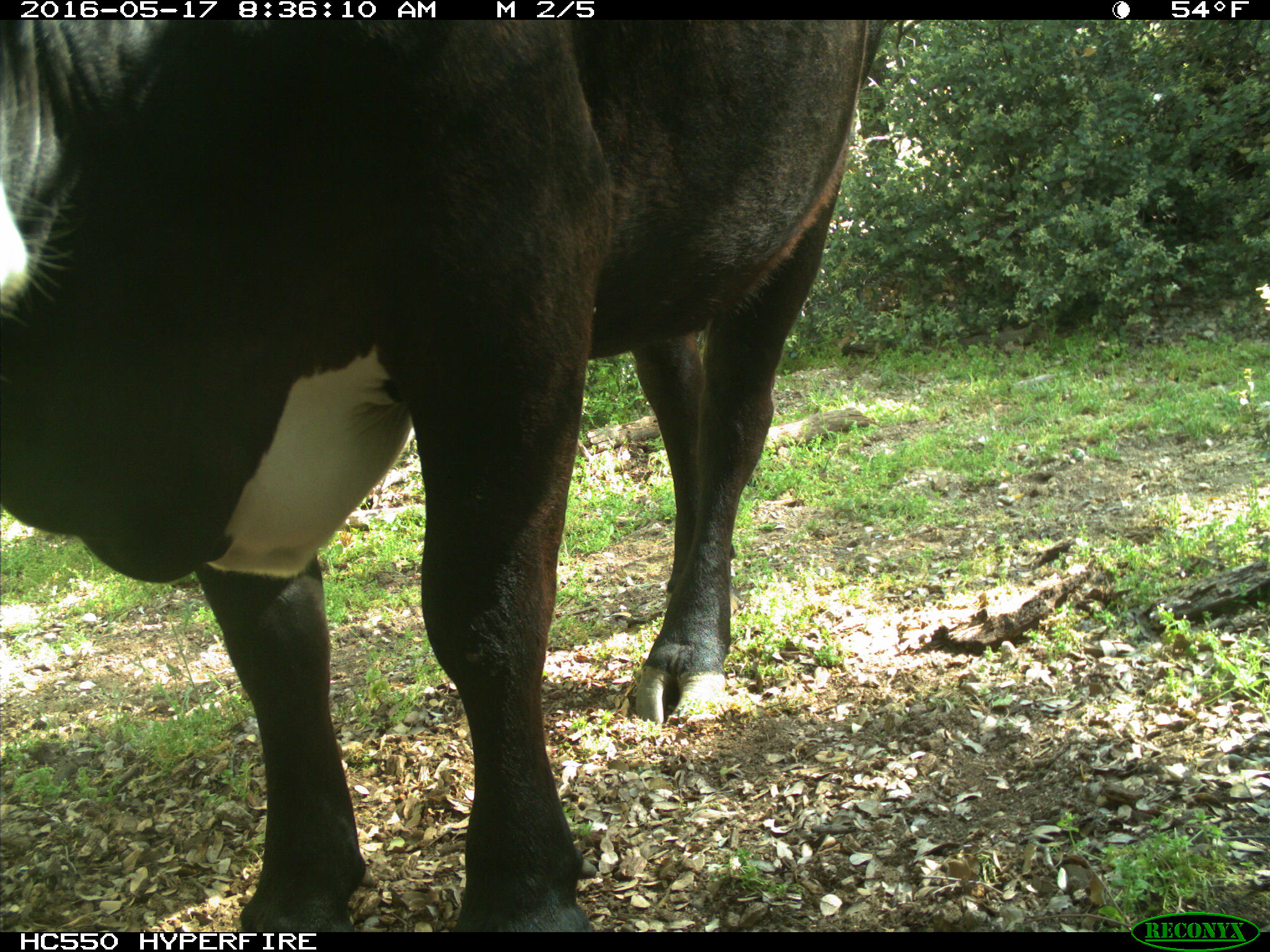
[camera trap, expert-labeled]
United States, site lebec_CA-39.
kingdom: Animalia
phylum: Chordata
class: Mammalia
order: Artiodactyla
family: Bovidae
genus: Bos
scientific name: Bos taurus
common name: domestic cow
Bos taurus (domestic cow).